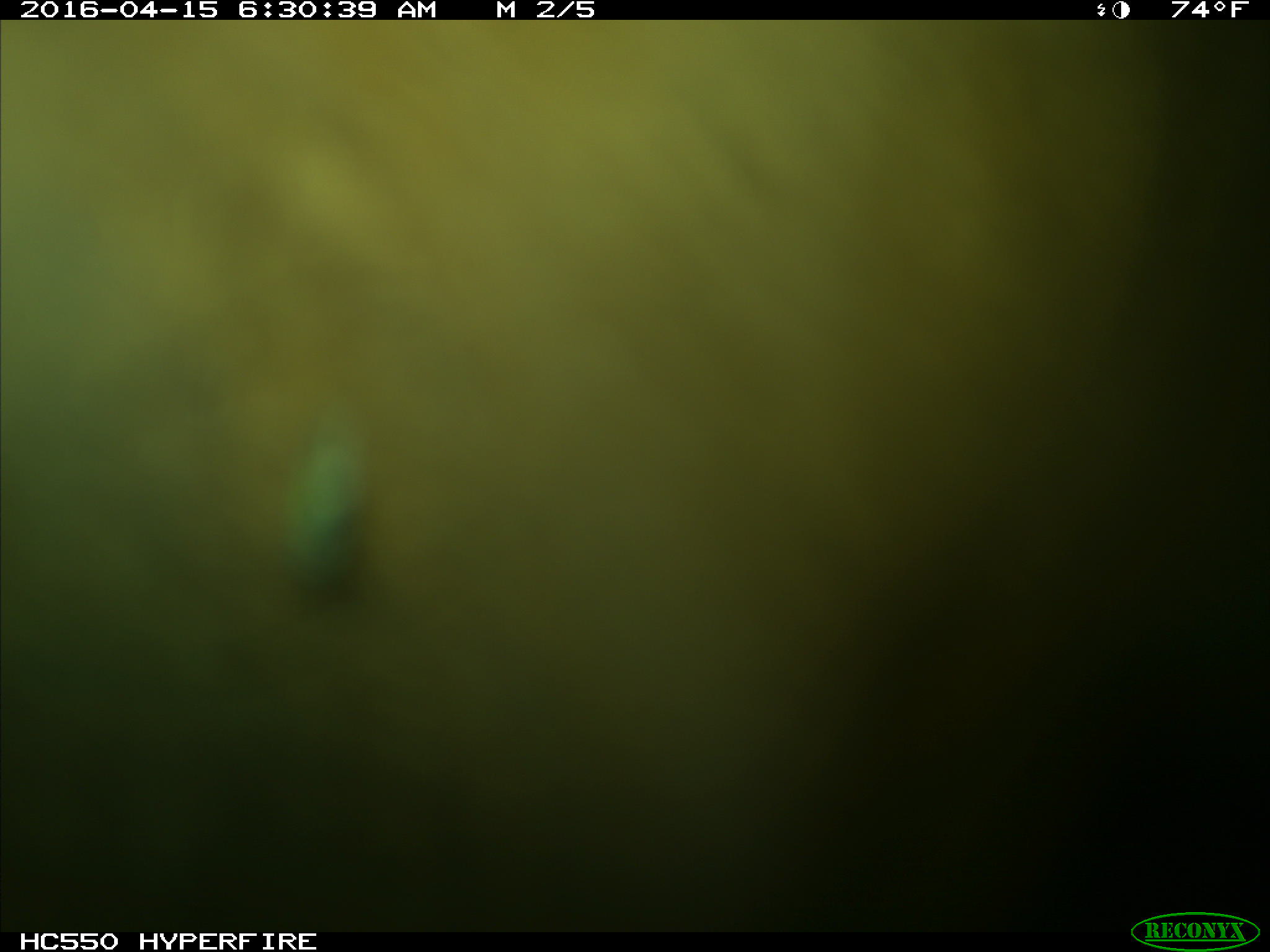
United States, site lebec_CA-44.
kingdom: Animalia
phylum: Chordata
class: Mammalia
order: Artiodactyla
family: Bovidae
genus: Bos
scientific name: Bos taurus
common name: domestic cow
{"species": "Bos taurus (domestic cow)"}